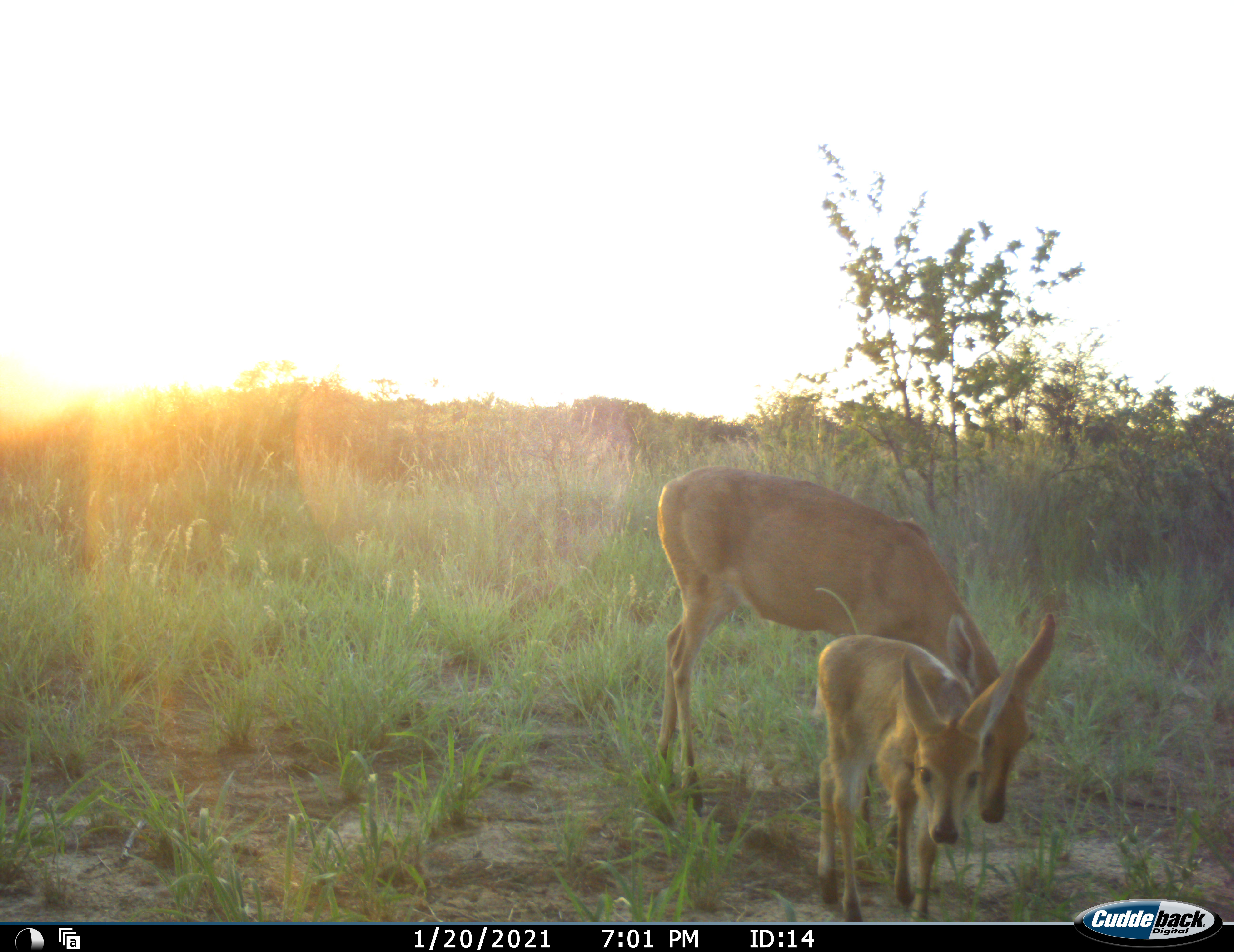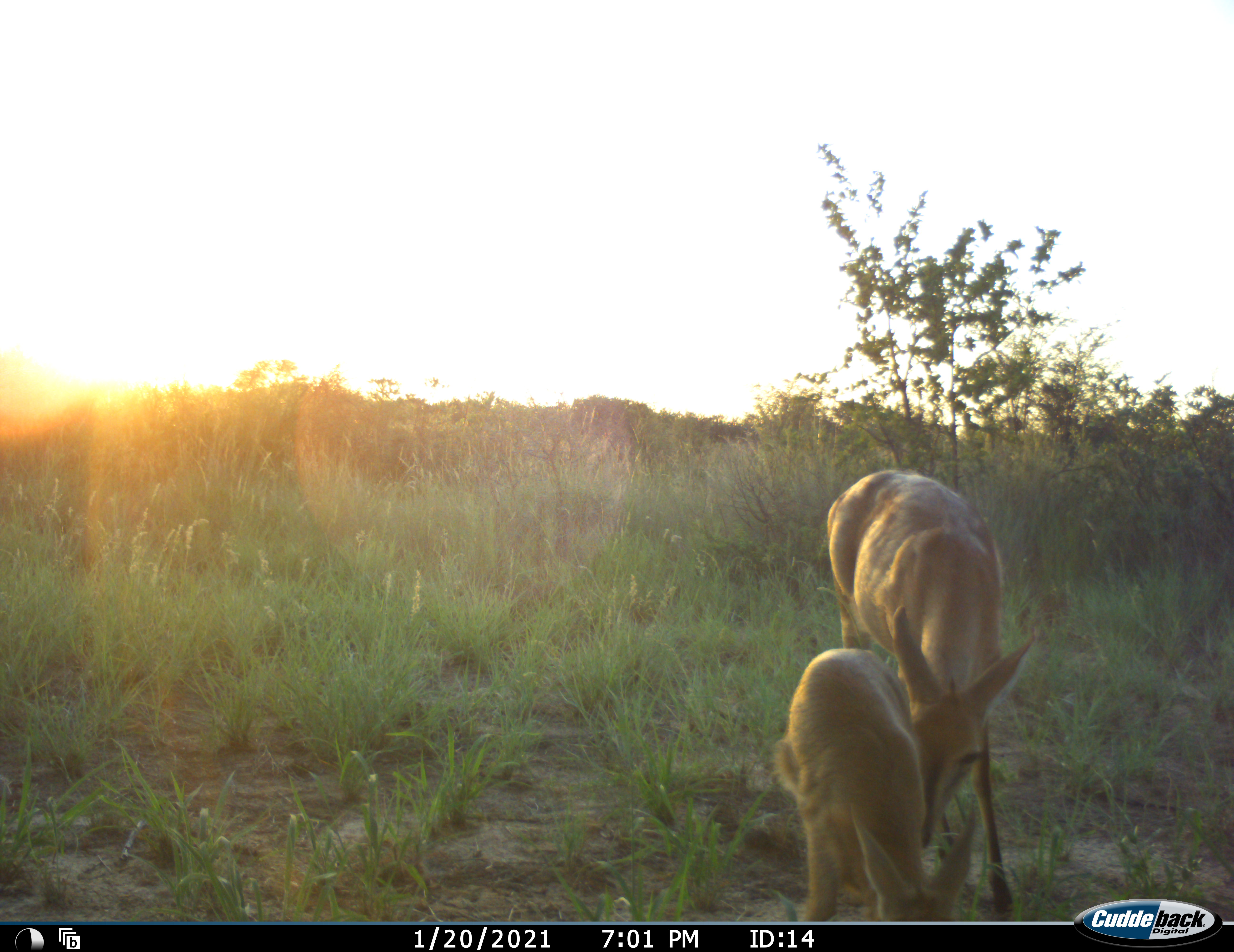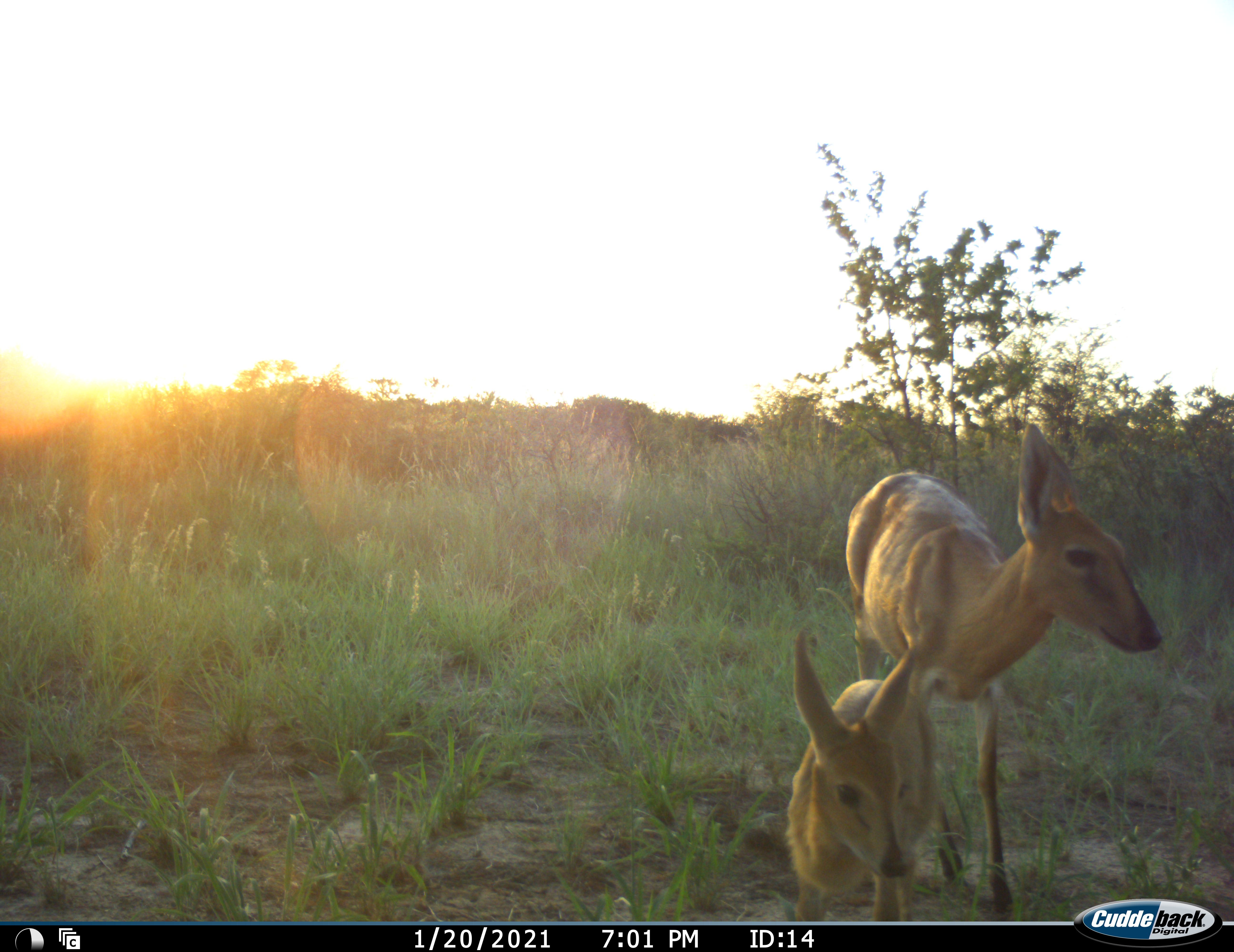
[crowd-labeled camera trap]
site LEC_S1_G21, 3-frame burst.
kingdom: Animalia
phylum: Chordata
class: Mammalia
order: Artiodactyla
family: Bovidae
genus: Sylvicapra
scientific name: Sylvicapra grimmia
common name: common duiker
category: duikercommongrey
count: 2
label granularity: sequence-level